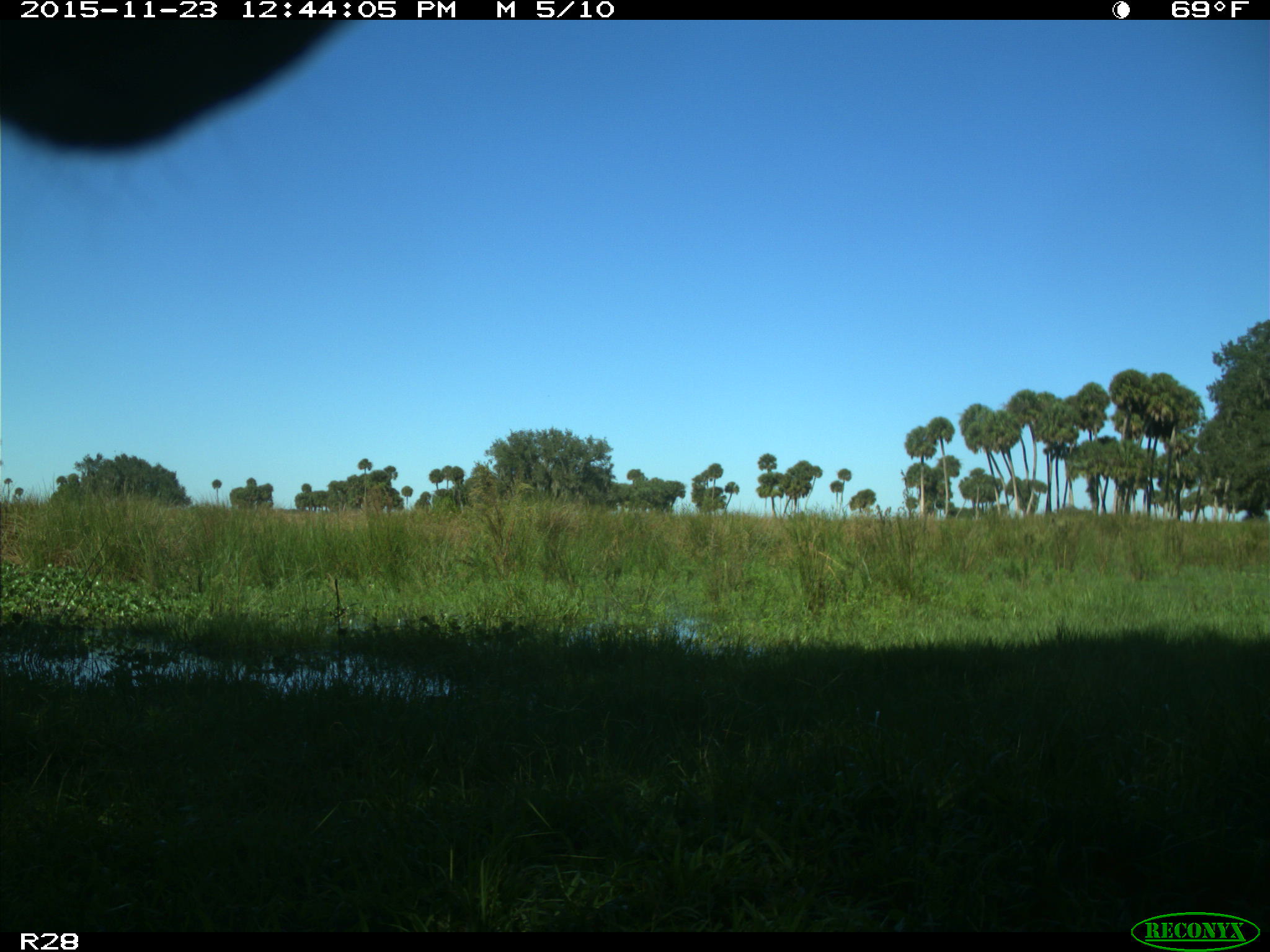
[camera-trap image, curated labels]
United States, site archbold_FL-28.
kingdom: Animalia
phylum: Chordata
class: Mammalia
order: Artiodactyla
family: Bovidae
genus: Bos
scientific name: Bos taurus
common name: domestic cow